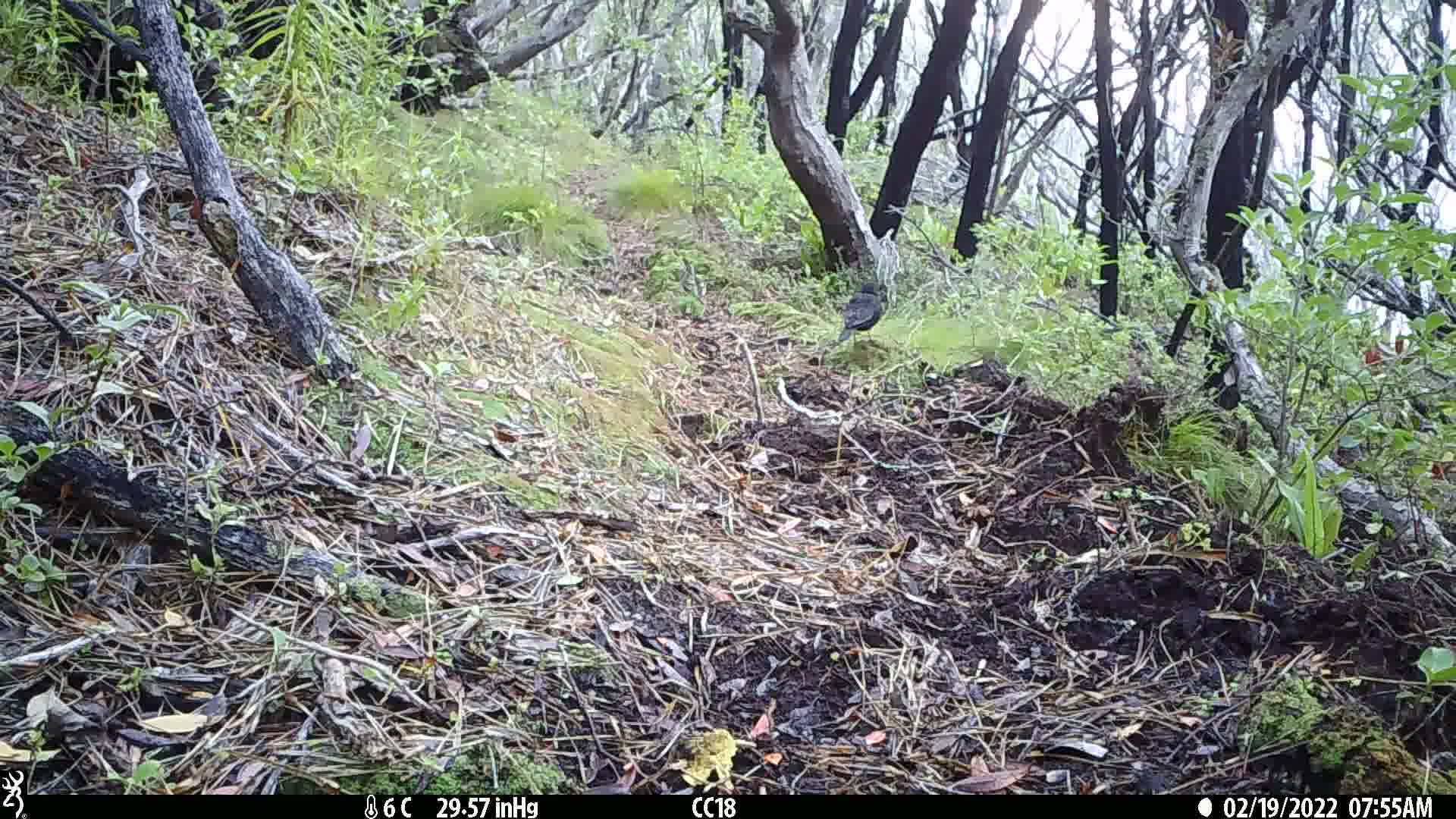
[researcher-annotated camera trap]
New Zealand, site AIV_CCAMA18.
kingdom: Animalia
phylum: Chordata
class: Aves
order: Passeriformes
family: Turdidae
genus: Turdus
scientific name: Turdus merula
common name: eurasian blackbird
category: blackbird